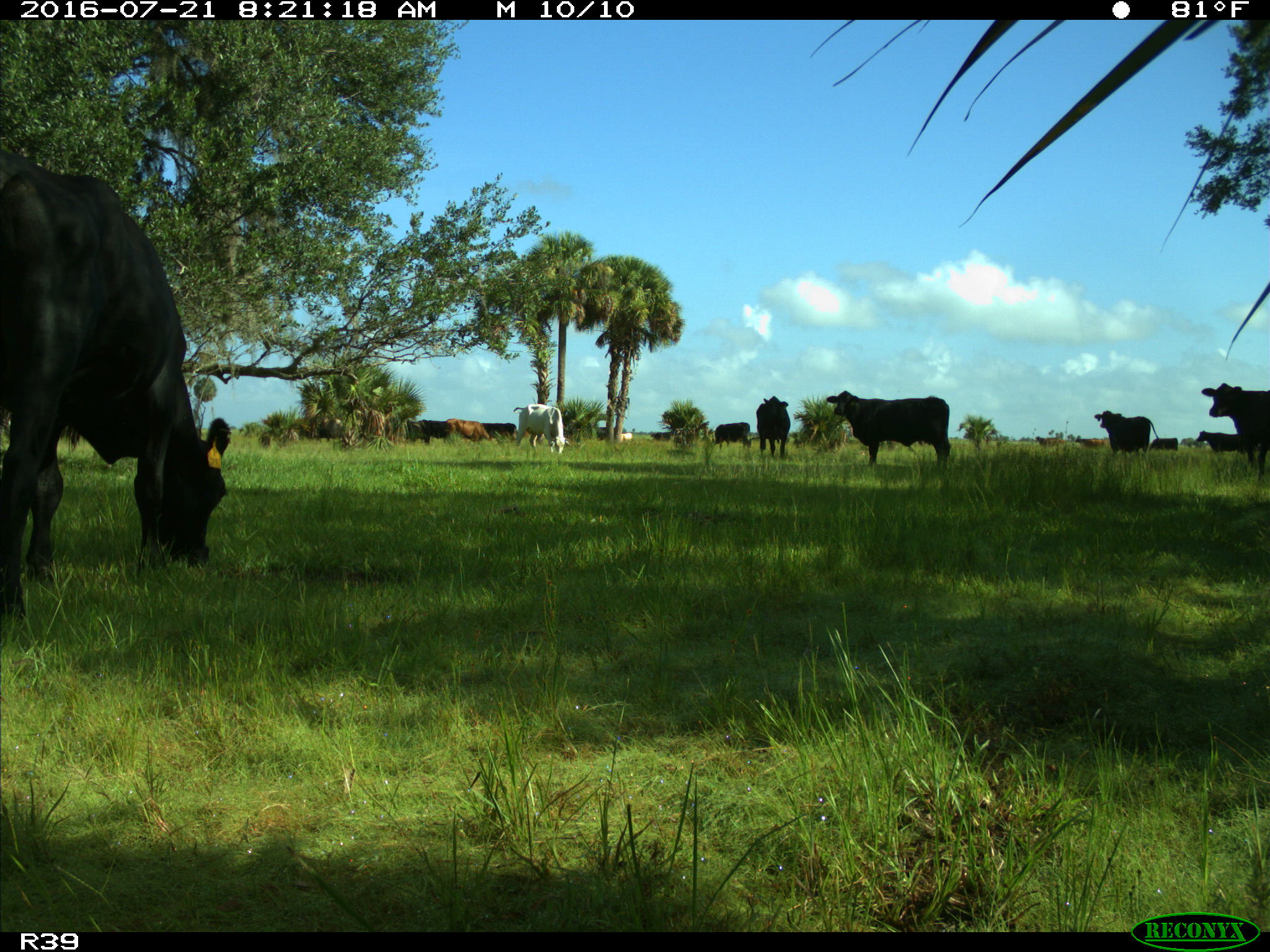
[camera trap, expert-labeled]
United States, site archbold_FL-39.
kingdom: Animalia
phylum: Chordata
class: Mammalia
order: Artiodactyla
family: Bovidae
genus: Bos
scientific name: Bos taurus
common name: domestic cow